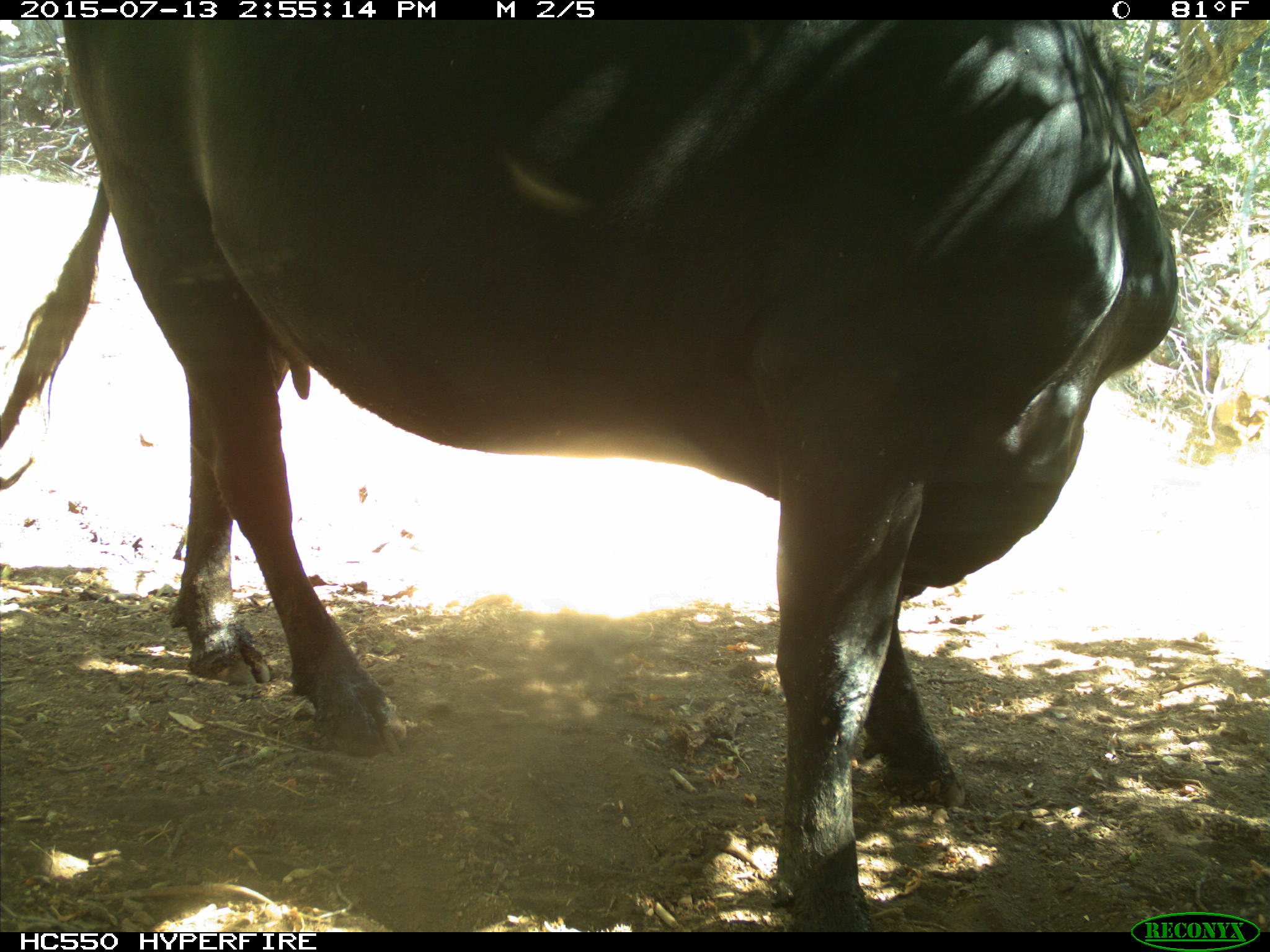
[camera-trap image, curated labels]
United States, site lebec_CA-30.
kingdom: Animalia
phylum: Chordata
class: Mammalia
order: Artiodactyla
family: Bovidae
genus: Bos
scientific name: Bos taurus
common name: domestic cow